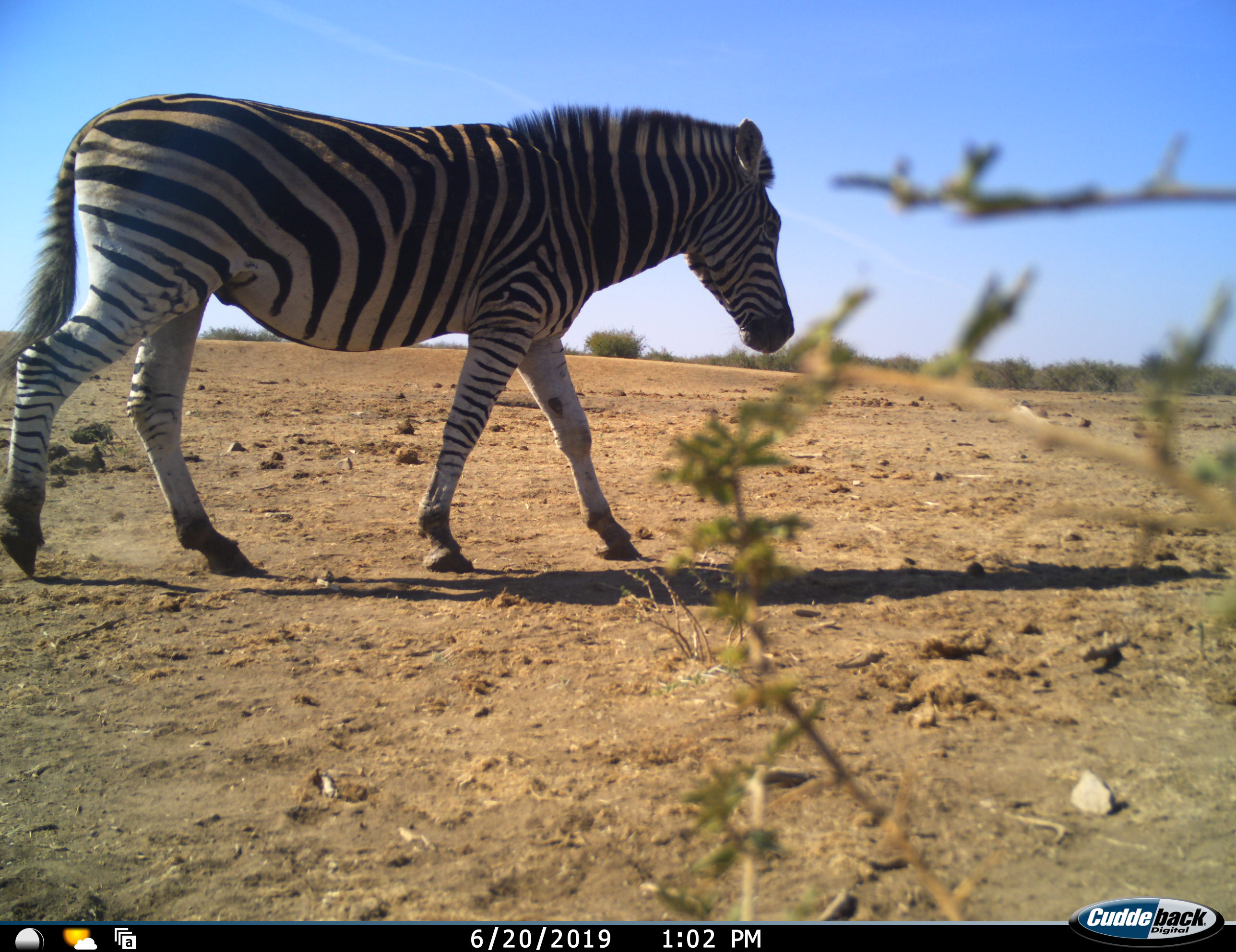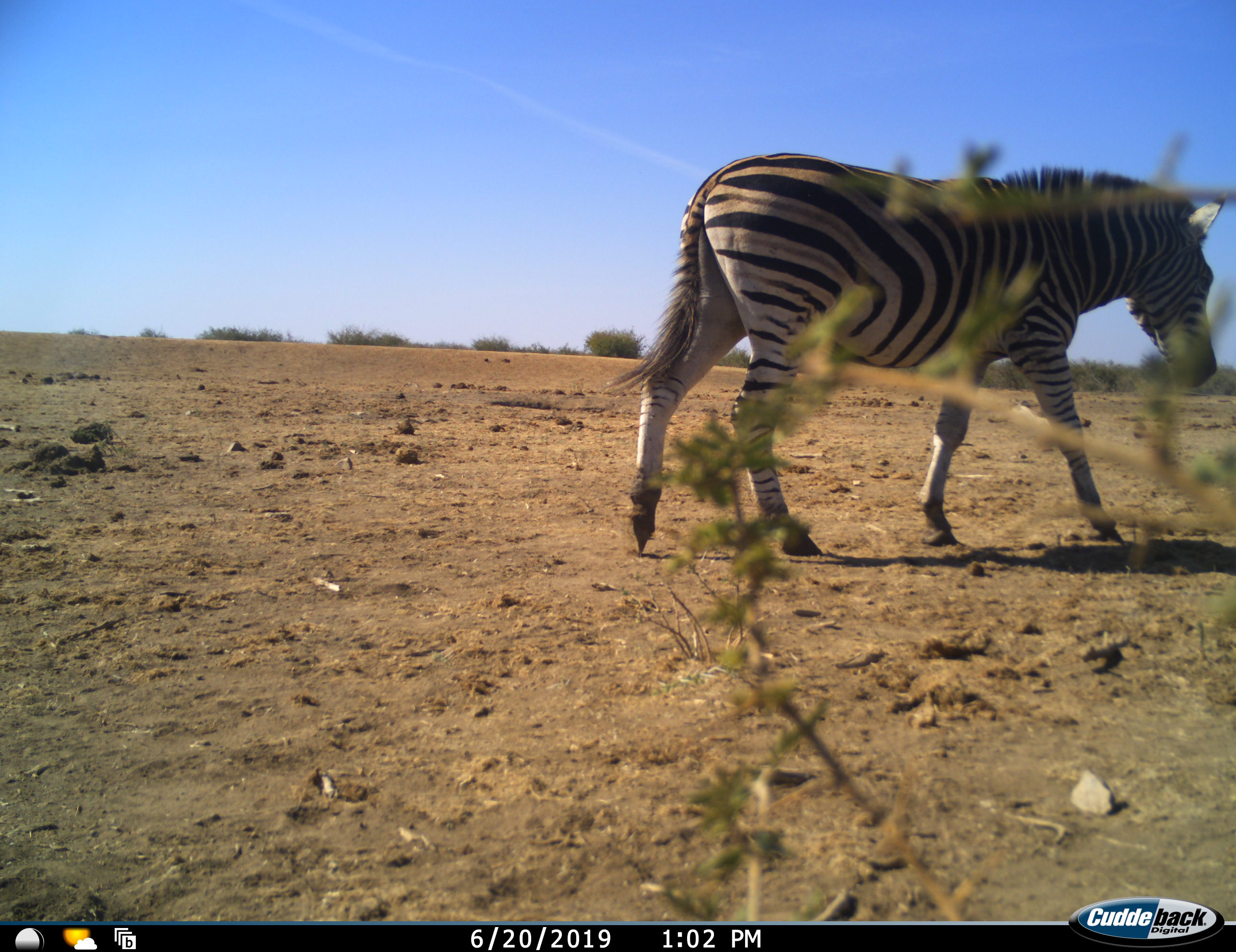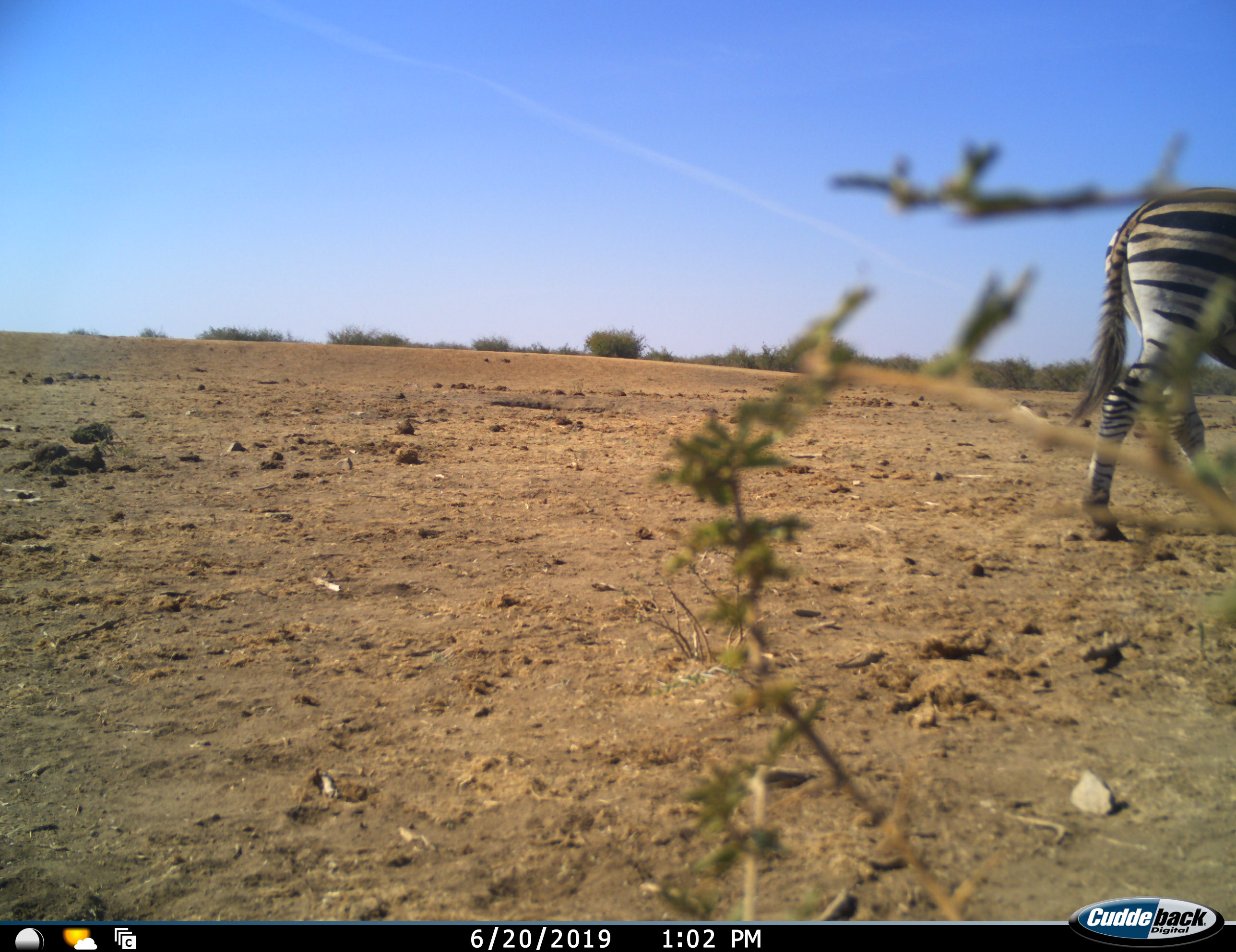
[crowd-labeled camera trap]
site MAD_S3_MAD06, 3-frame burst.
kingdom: Animalia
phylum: Chordata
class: Mammalia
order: Perissodactyla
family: Equidae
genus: Equus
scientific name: Equus quagga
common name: plains zebra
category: zebraplains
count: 1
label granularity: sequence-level